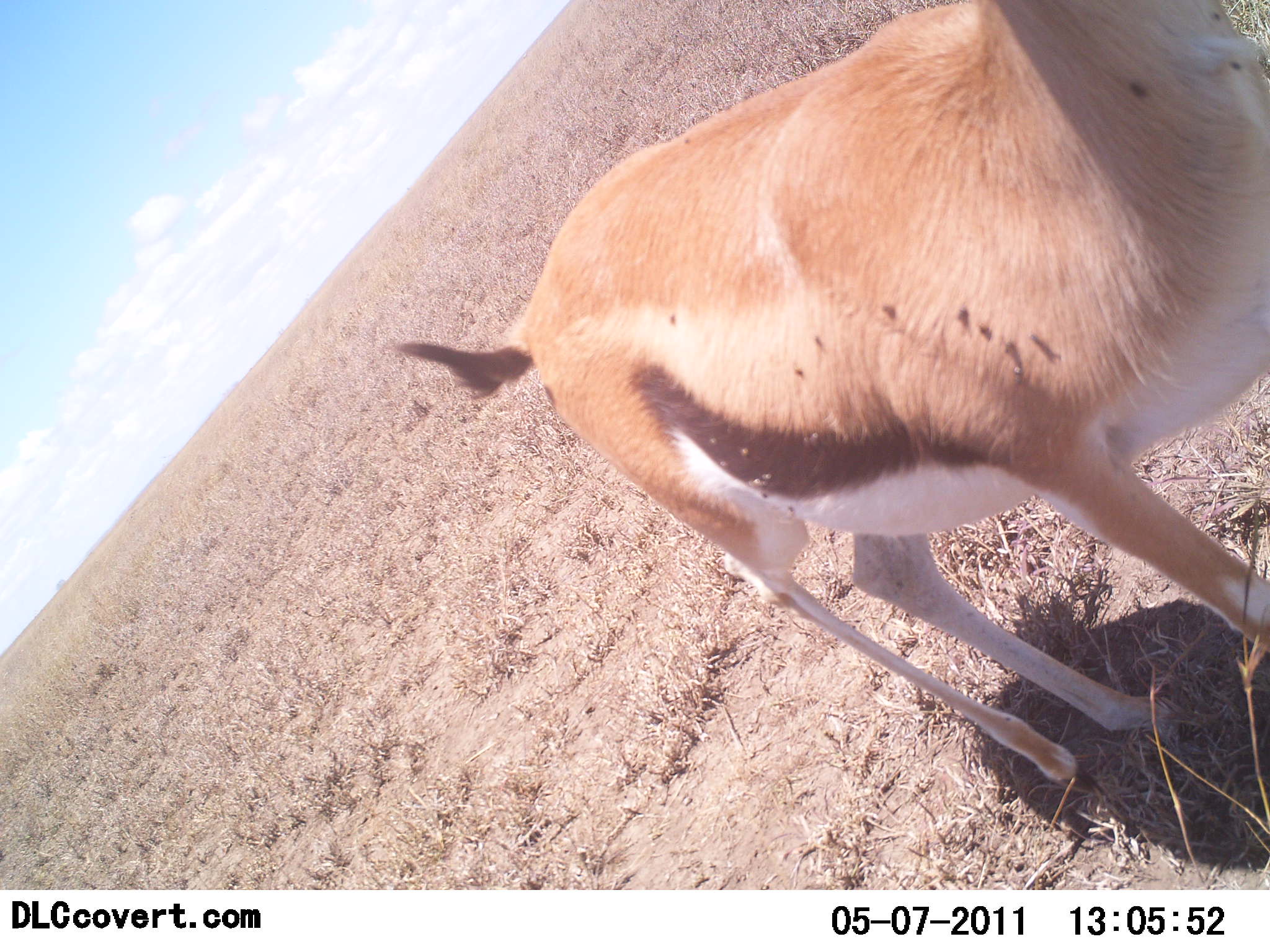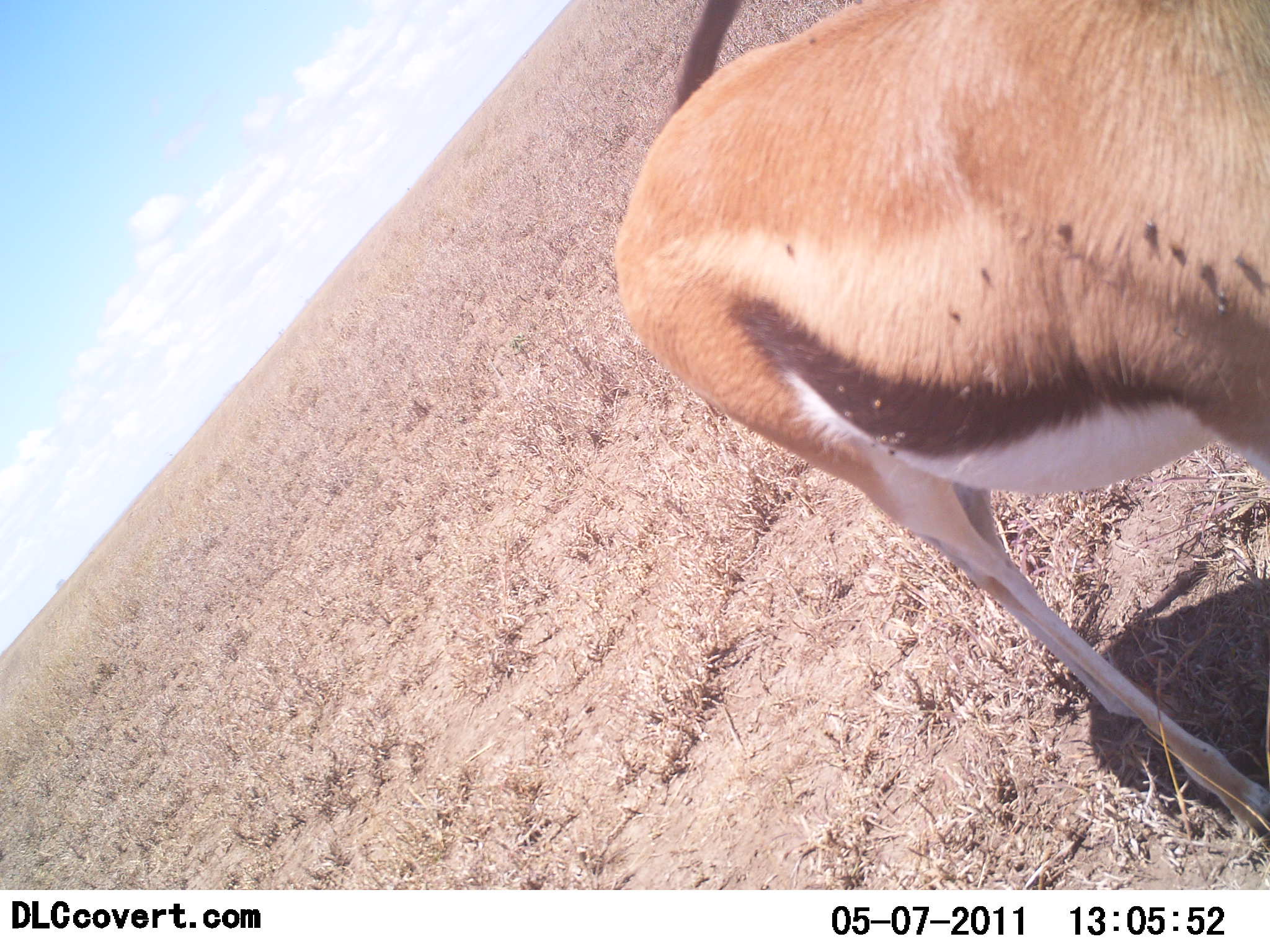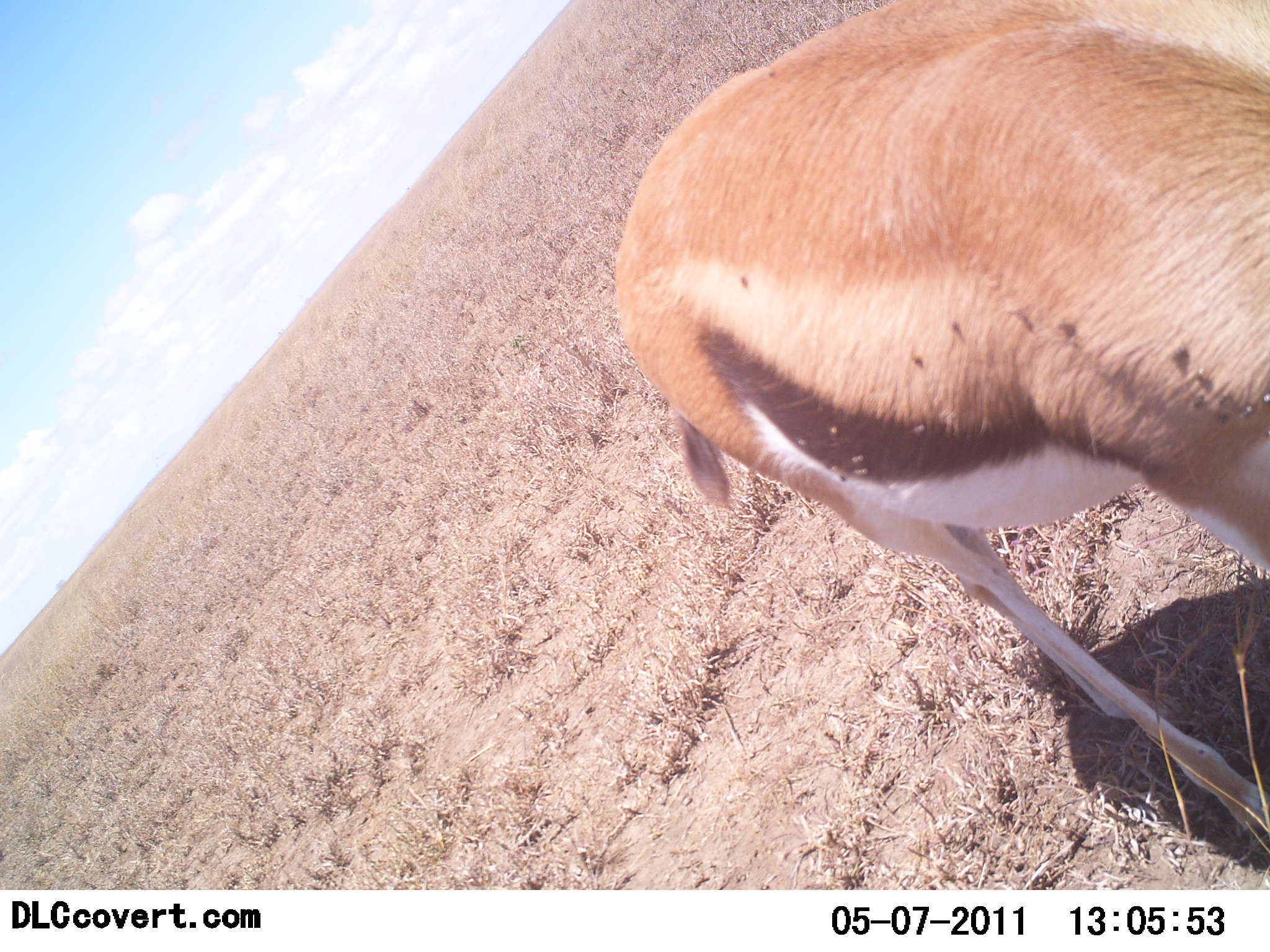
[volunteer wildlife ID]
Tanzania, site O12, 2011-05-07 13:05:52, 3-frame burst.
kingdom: Animalia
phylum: Chordata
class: Mammalia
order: Artiodactyla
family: Bovidae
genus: Eudorcas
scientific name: Eudorcas thomsonii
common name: thomson's gazelle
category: gazellethomsons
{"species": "gazellethomsons (thomson's gazelle) (Eudorcas thomsonii)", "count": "1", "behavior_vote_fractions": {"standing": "58%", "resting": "0%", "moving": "42%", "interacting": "0%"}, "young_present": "0%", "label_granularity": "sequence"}